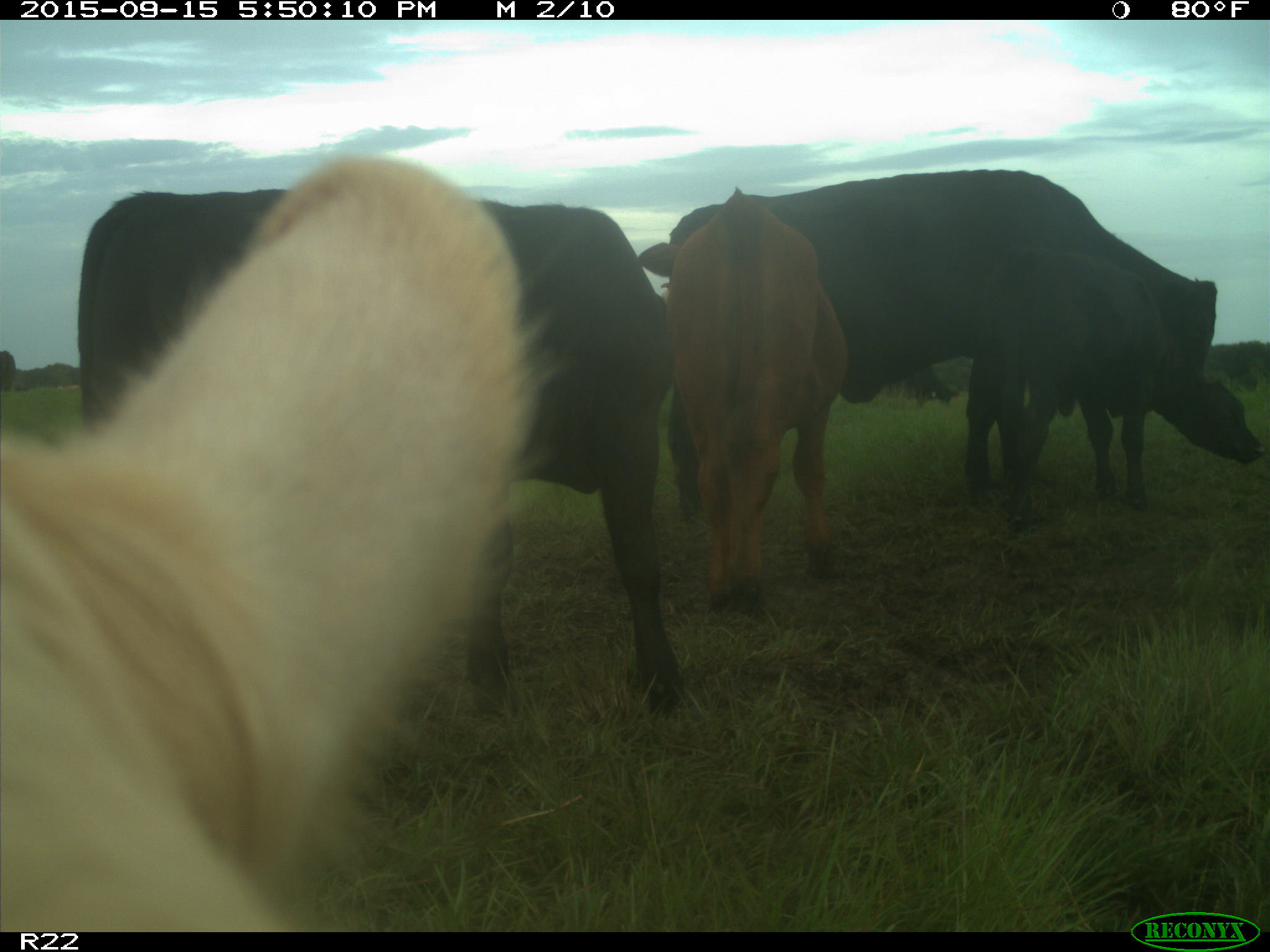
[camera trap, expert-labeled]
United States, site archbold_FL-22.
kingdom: Animalia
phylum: Chordata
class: Mammalia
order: Artiodactyla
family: Bovidae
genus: Bos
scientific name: Bos taurus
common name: domestic cow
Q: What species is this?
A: Bos taurus (domestic cow).